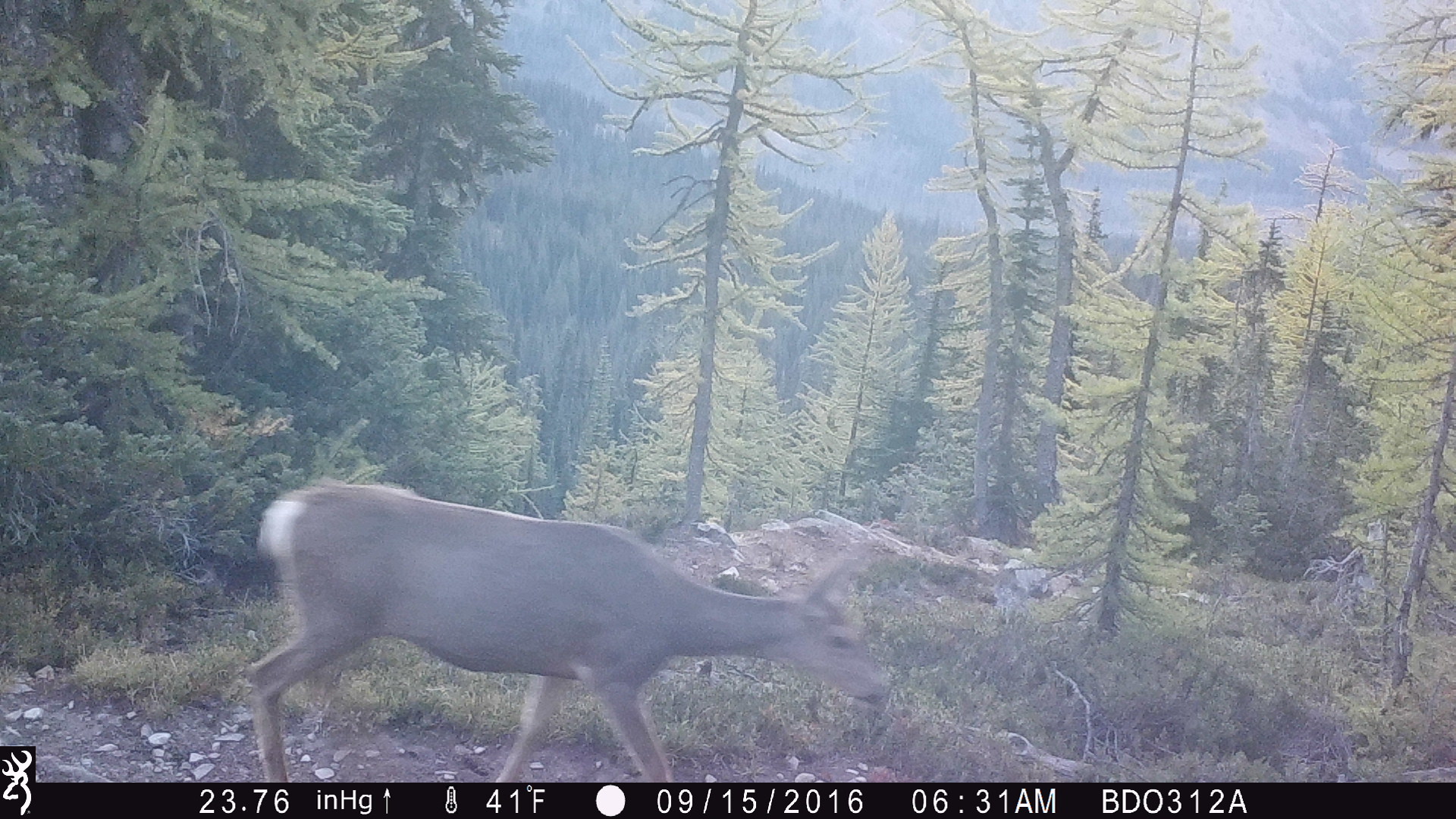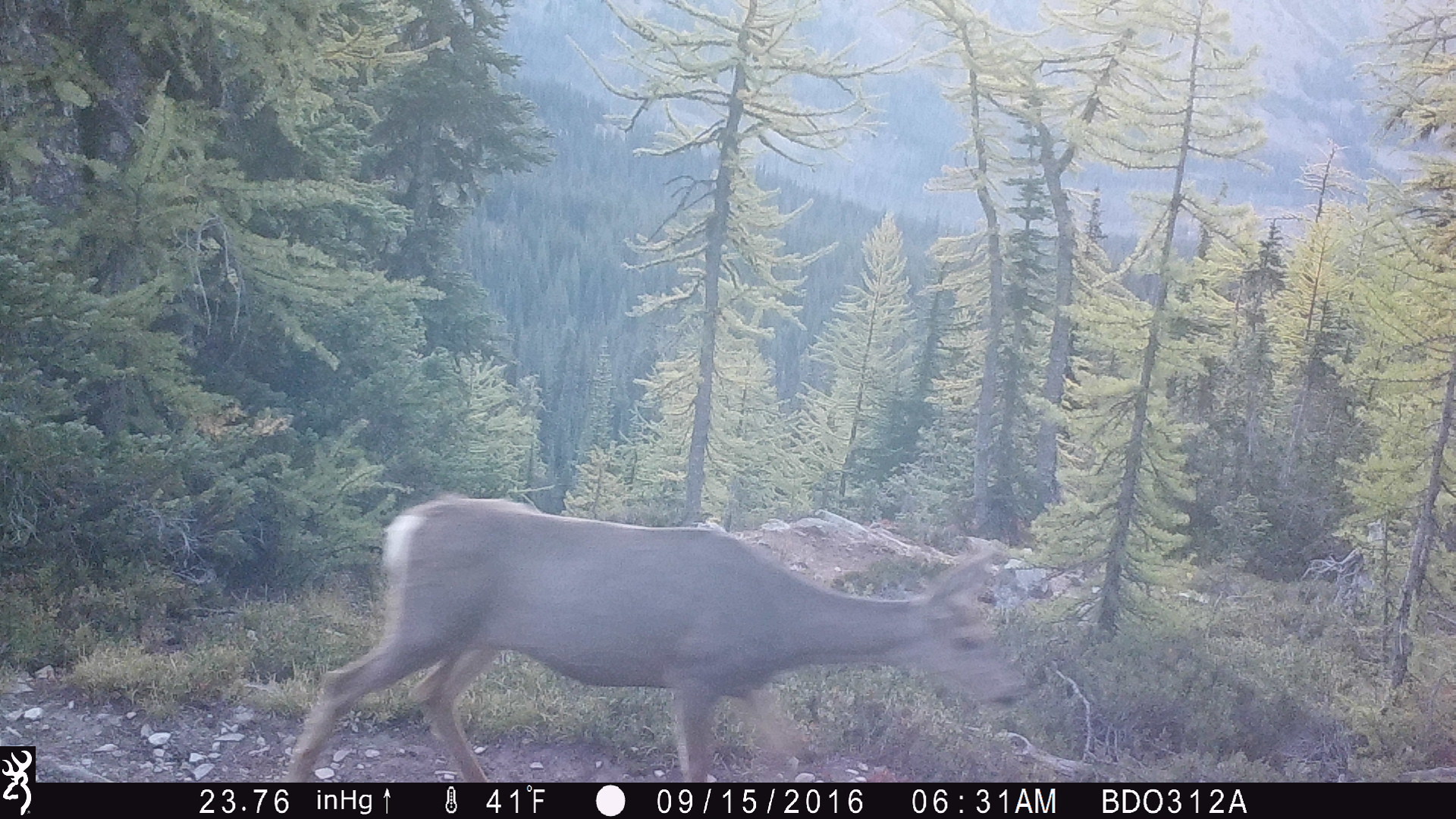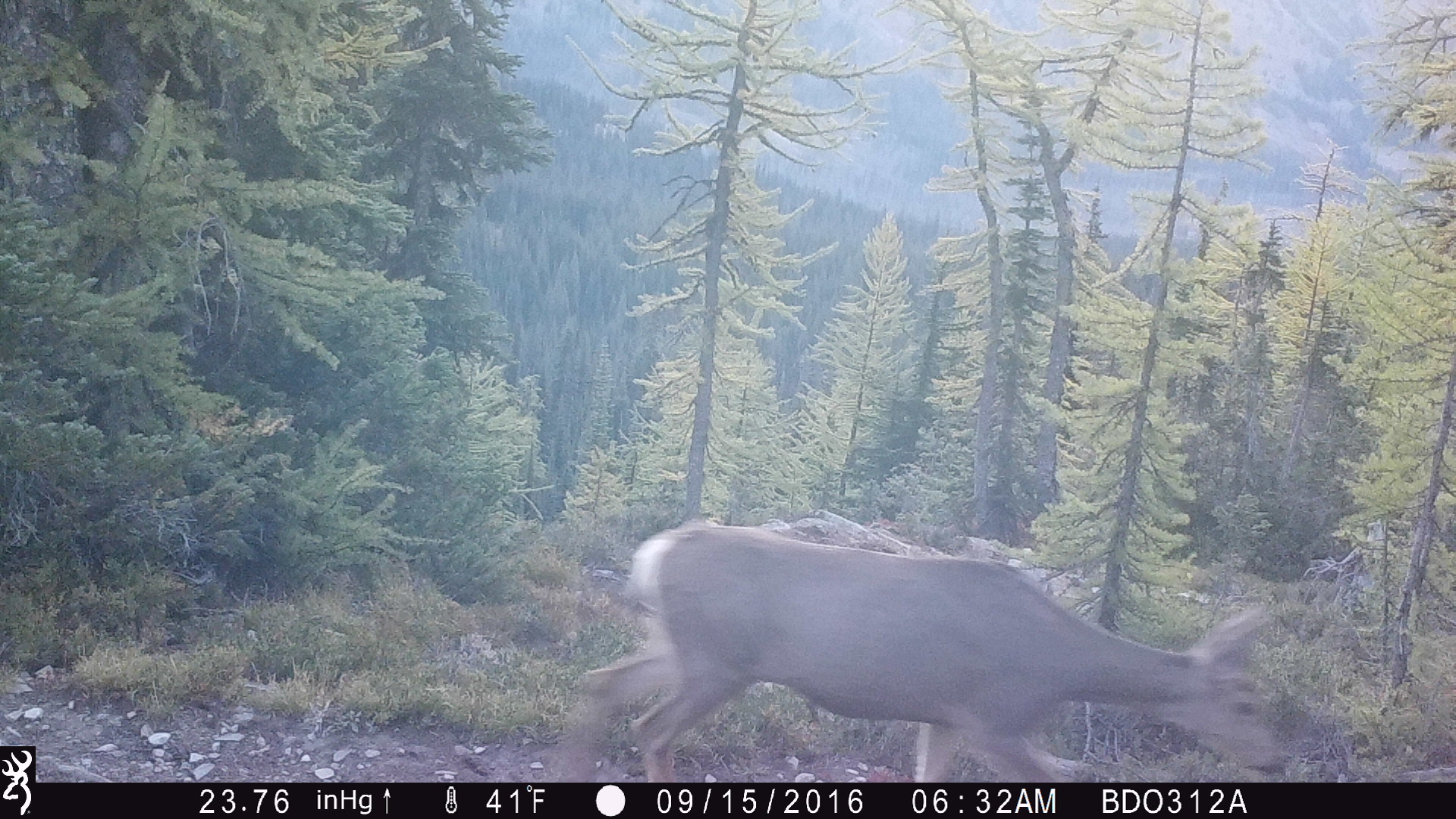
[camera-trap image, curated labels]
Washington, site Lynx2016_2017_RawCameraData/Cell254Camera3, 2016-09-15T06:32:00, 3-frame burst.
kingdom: Animalia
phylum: Chordata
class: Mammalia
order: Artiodactyla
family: Cervidae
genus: Odocoileus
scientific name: Odocoileus hemionus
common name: mule deer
Odocoileus hemionus (mule deer). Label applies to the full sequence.